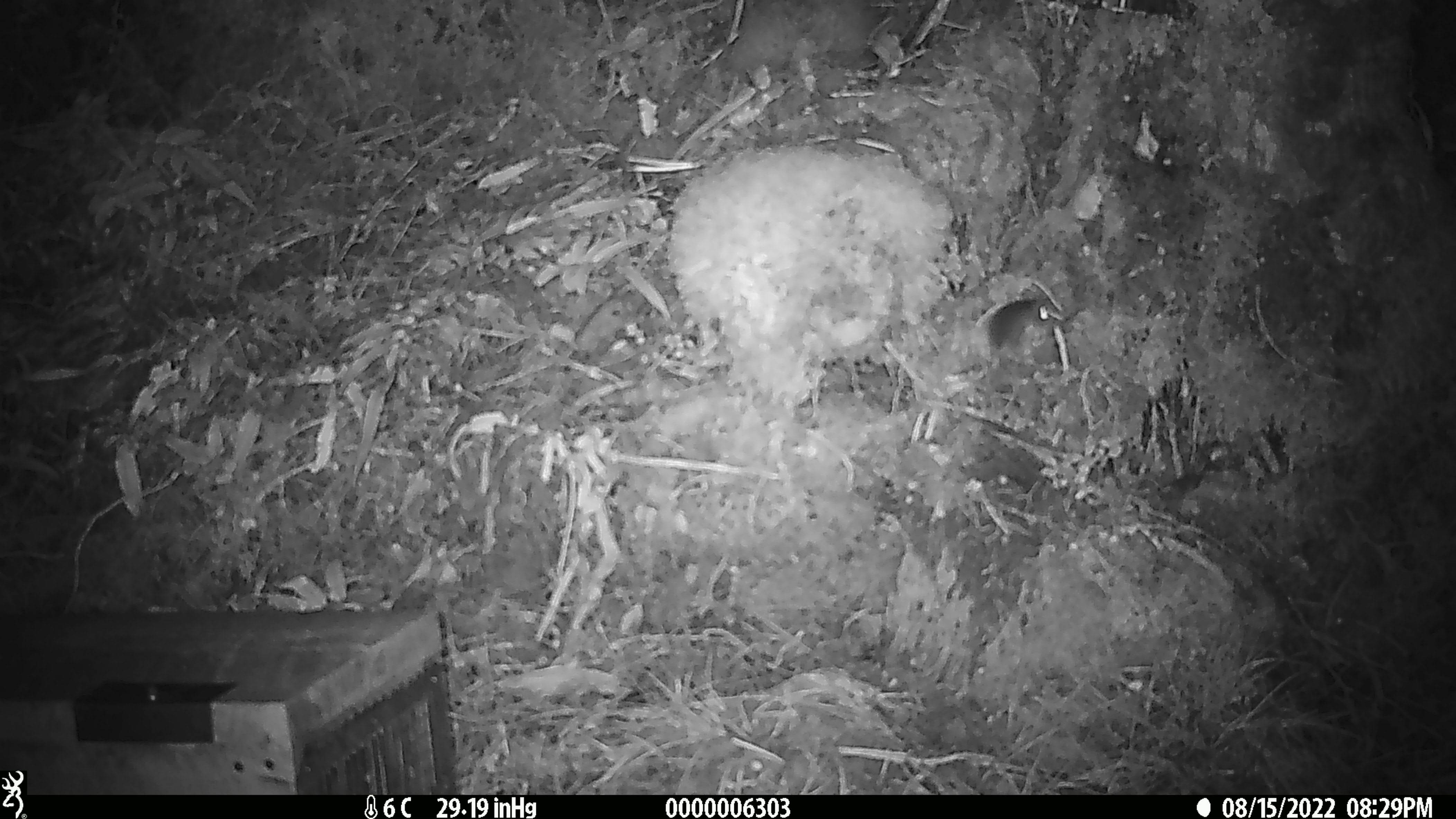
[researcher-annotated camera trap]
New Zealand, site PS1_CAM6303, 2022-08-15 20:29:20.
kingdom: Animalia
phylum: Chordata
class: Mammalia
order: Rodentia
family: Muridae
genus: Mus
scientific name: Mus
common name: mouse